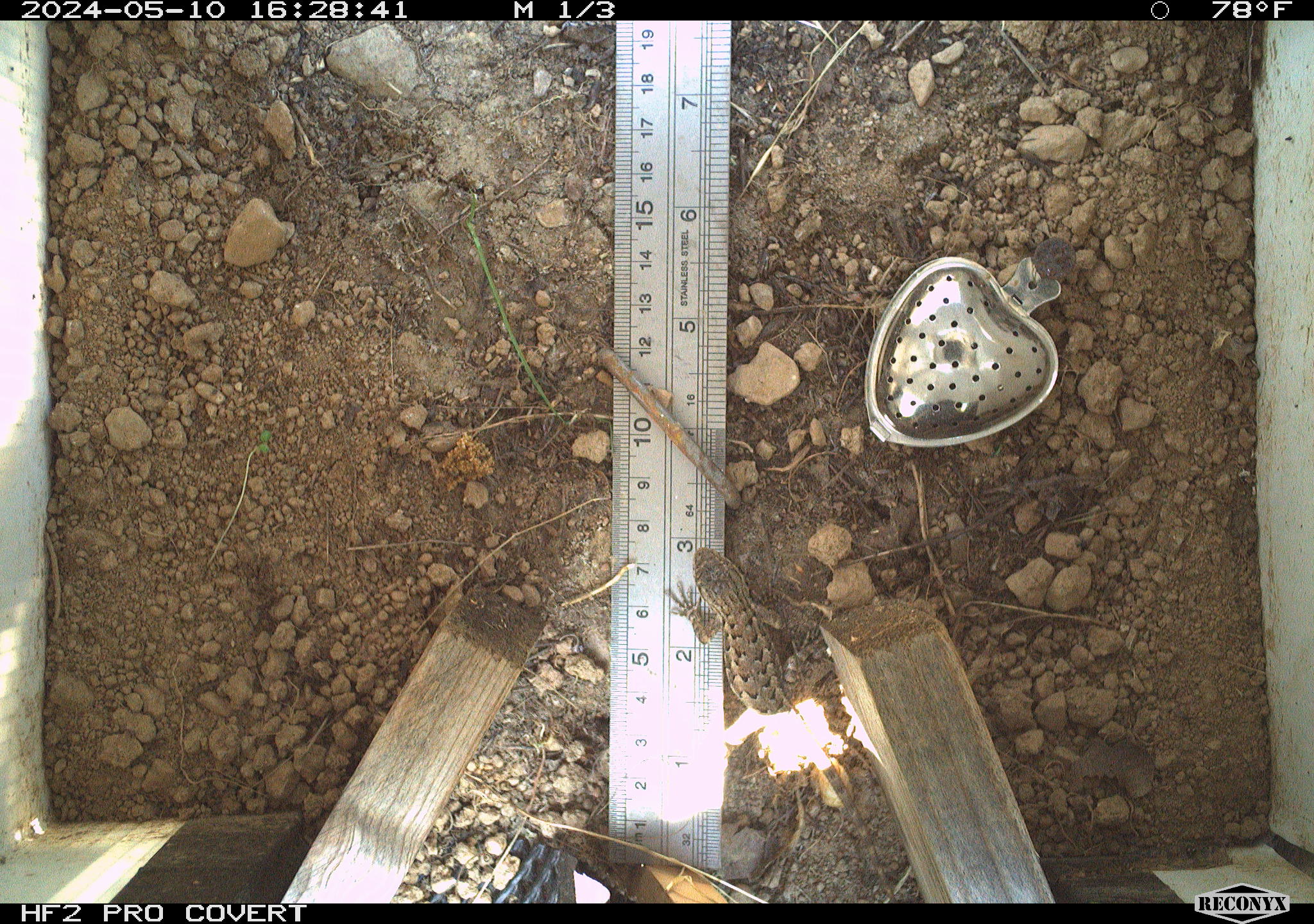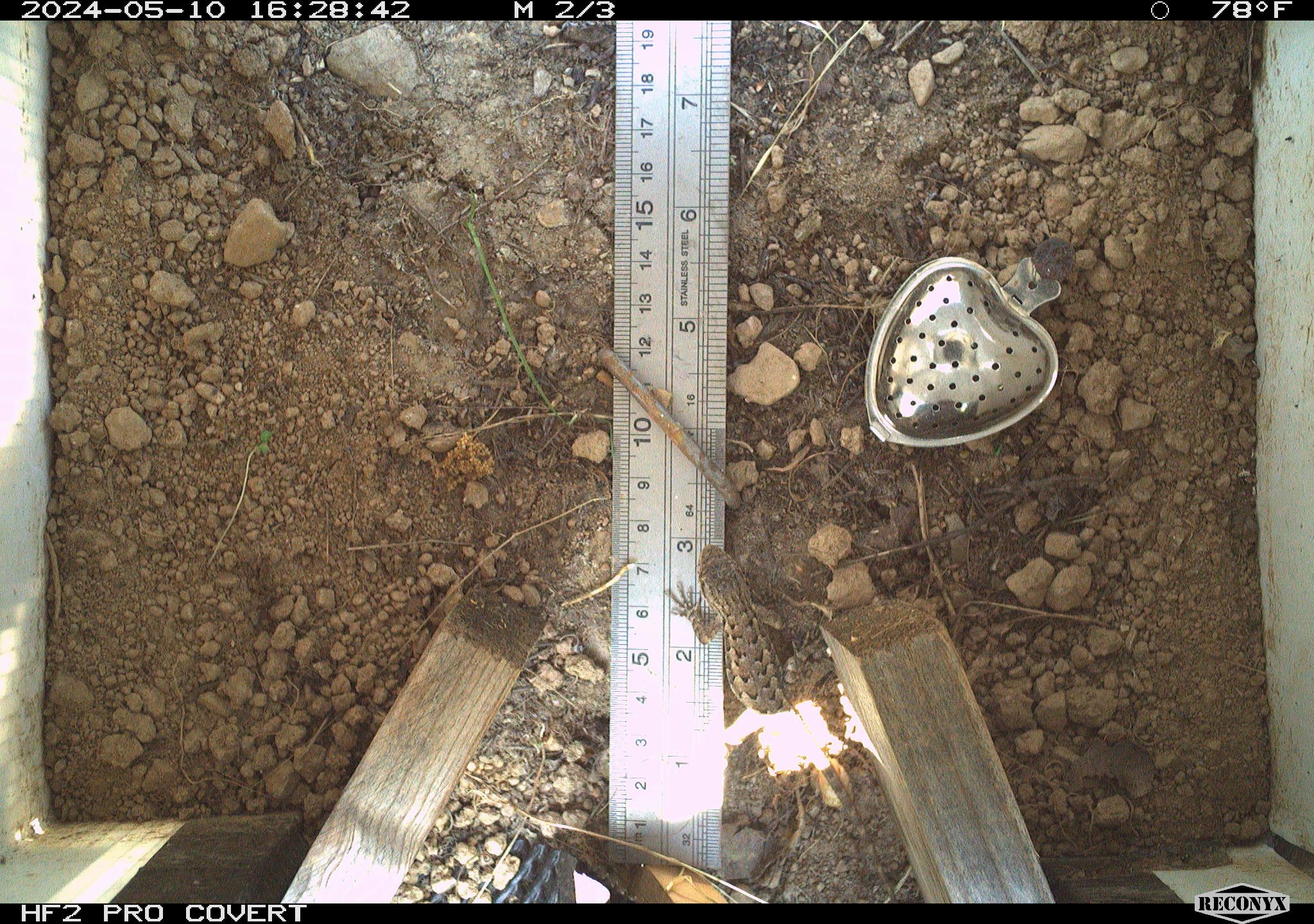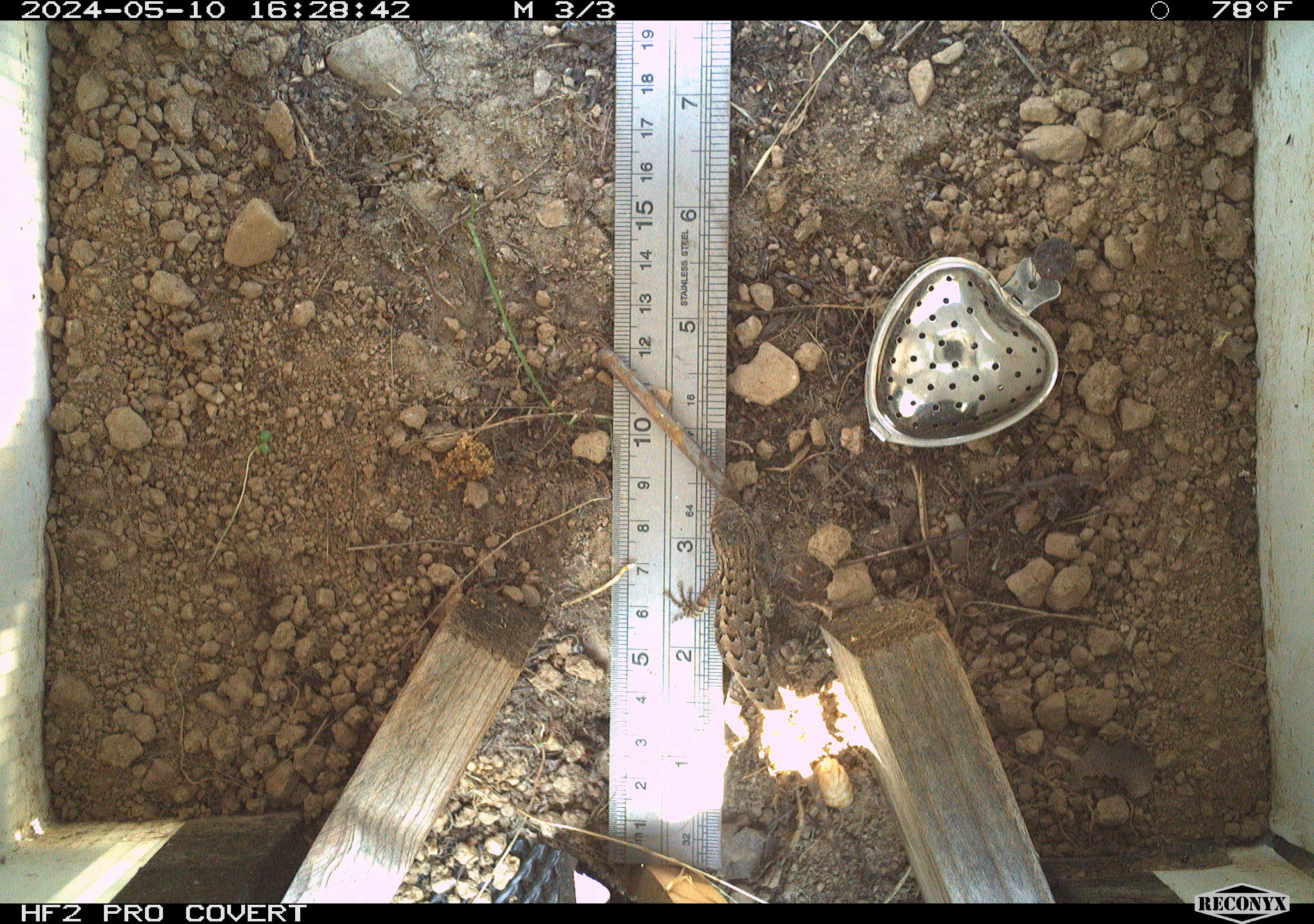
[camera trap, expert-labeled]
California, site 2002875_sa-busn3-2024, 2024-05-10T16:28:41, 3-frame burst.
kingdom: Animalia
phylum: Chordata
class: Reptilia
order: Squamata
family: Phrynosomatidae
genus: Sceloporus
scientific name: Sceloporus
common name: spiny lizards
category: sceloporus species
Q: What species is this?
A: Sceloporus species (spiny lizards) (Sceloporus).